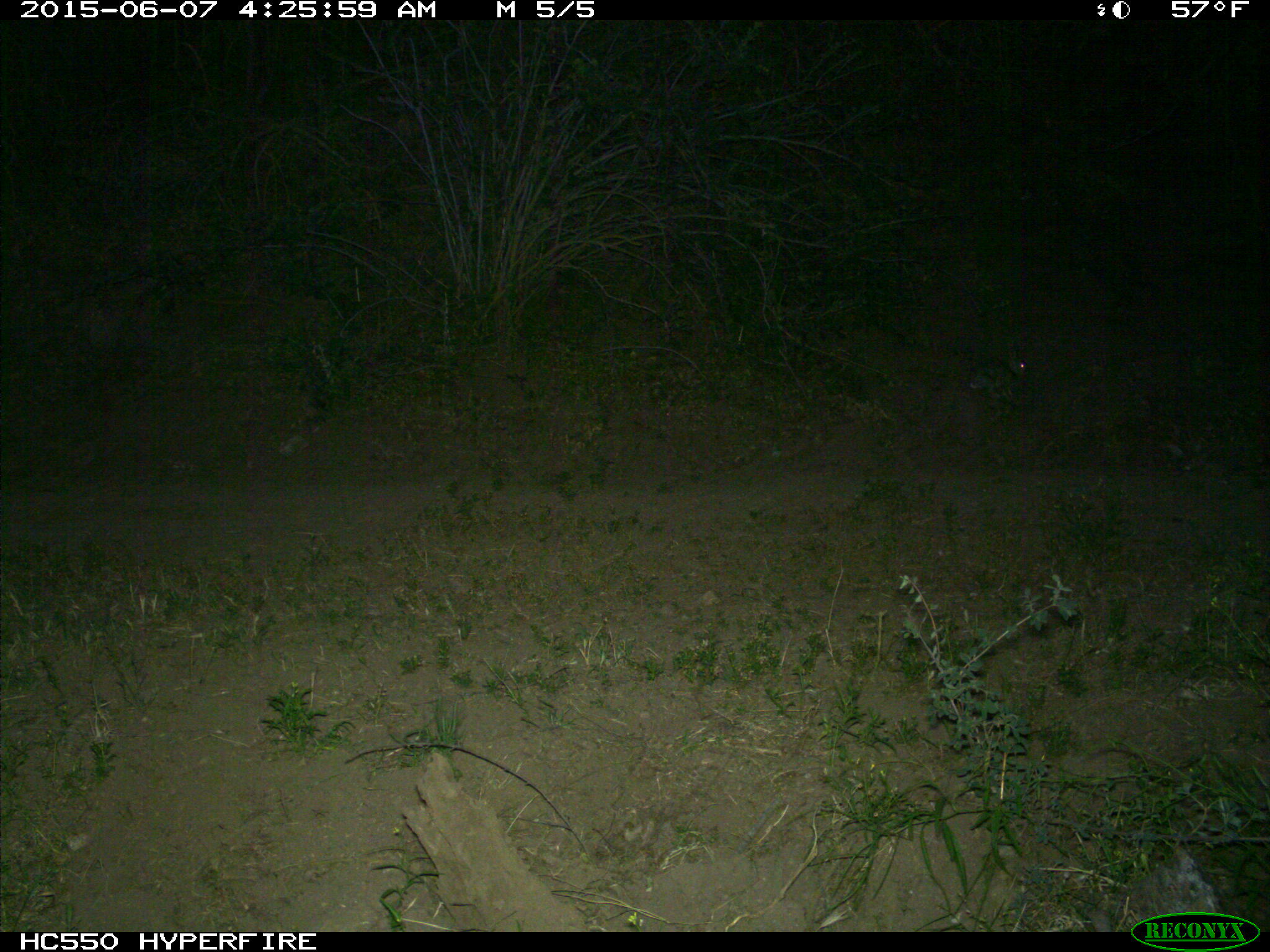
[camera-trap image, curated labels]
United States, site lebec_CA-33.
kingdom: Animalia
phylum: Chordata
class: Mammalia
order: Lagomorpha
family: Leporidae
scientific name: Leporidae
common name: rabbits and hares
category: unidentified rabbit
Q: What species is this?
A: Unidentified rabbit (rabbits and hares) (Leporidae).